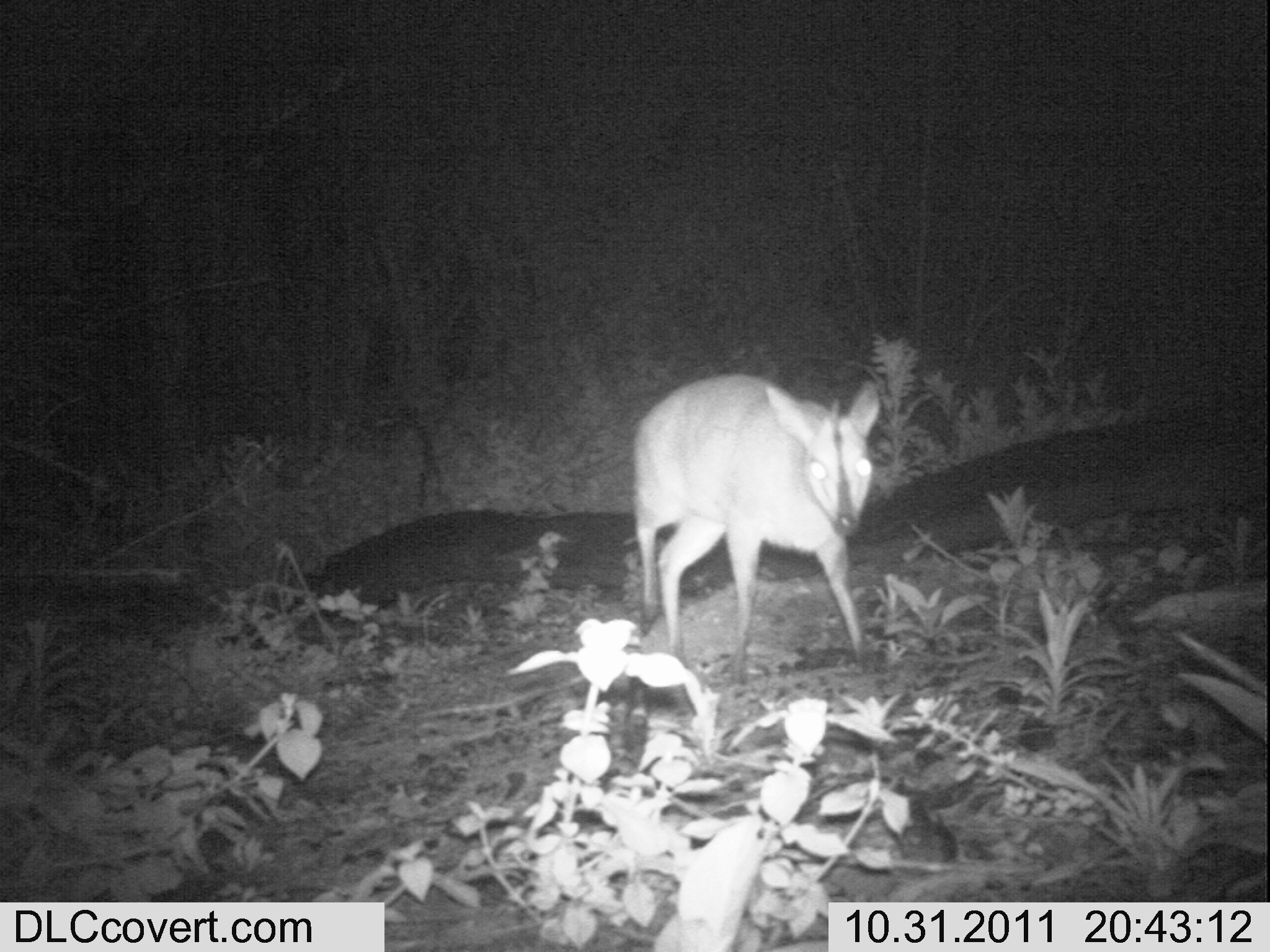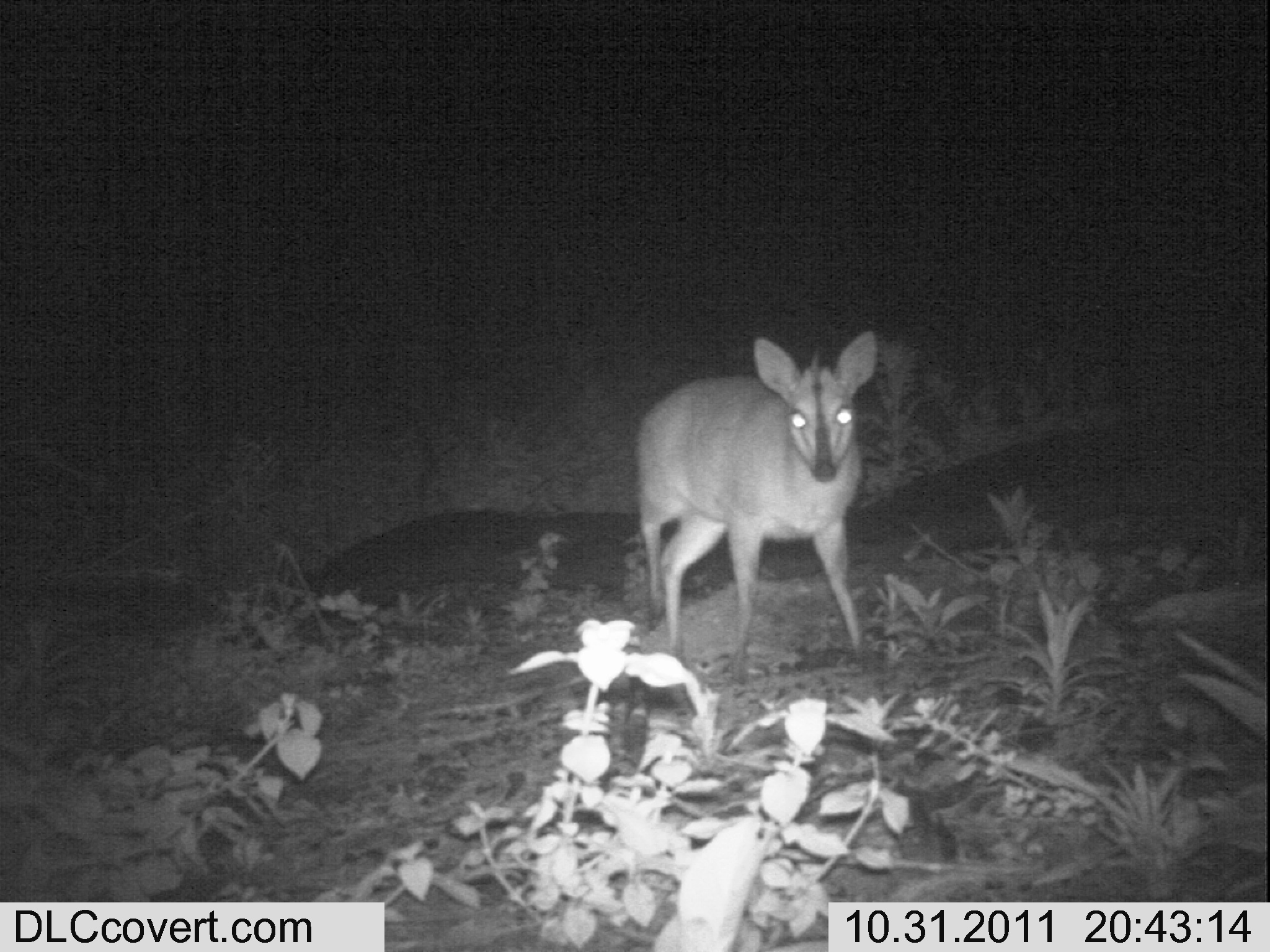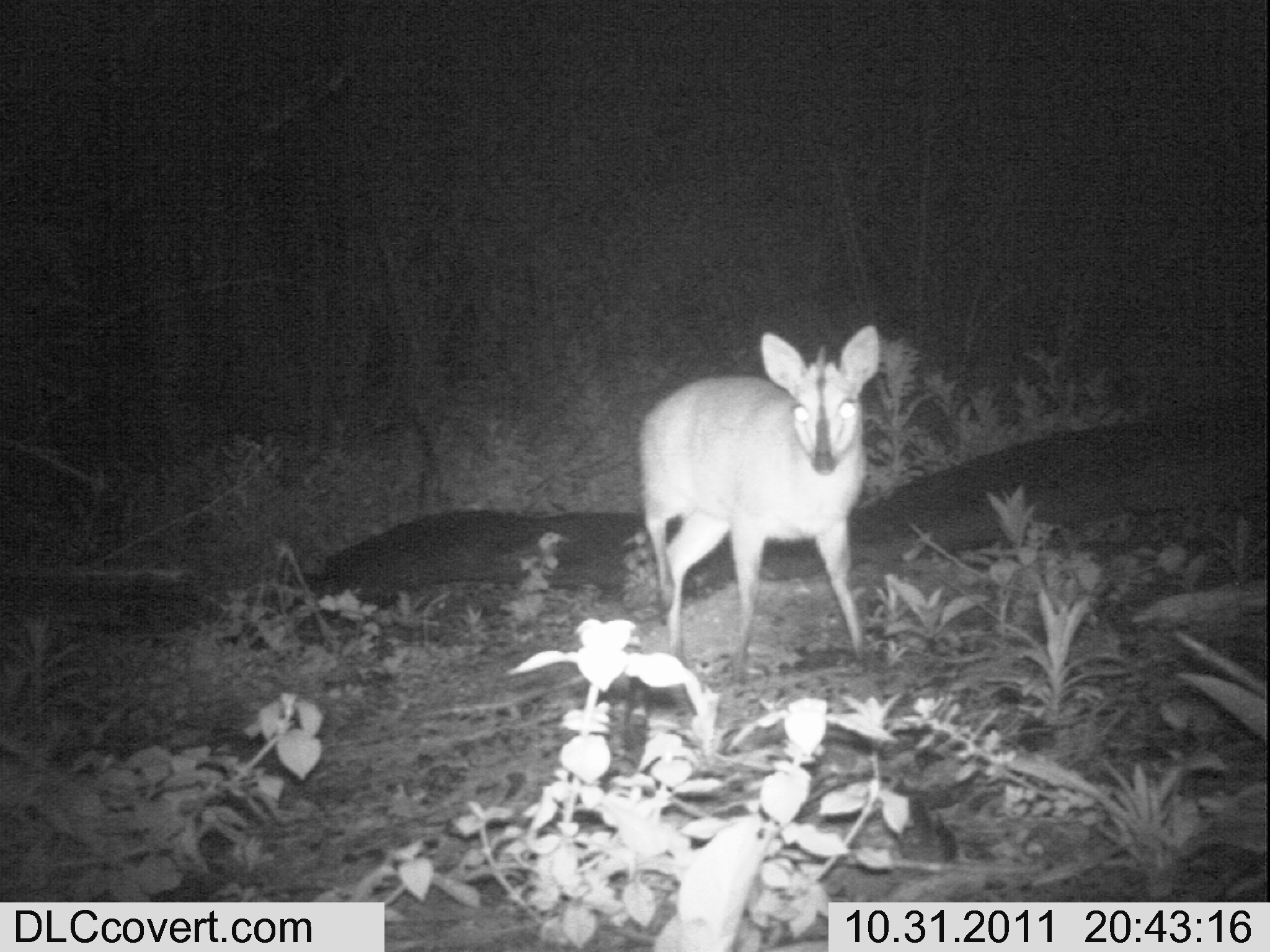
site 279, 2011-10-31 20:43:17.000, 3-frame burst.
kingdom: Animalia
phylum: Chordata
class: Mammalia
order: Artiodactyla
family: Bovidae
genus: Sylvicapra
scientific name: Sylvicapra grimmia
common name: bush duiker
Sylvicapra grimmia (bush duiker), count 1.